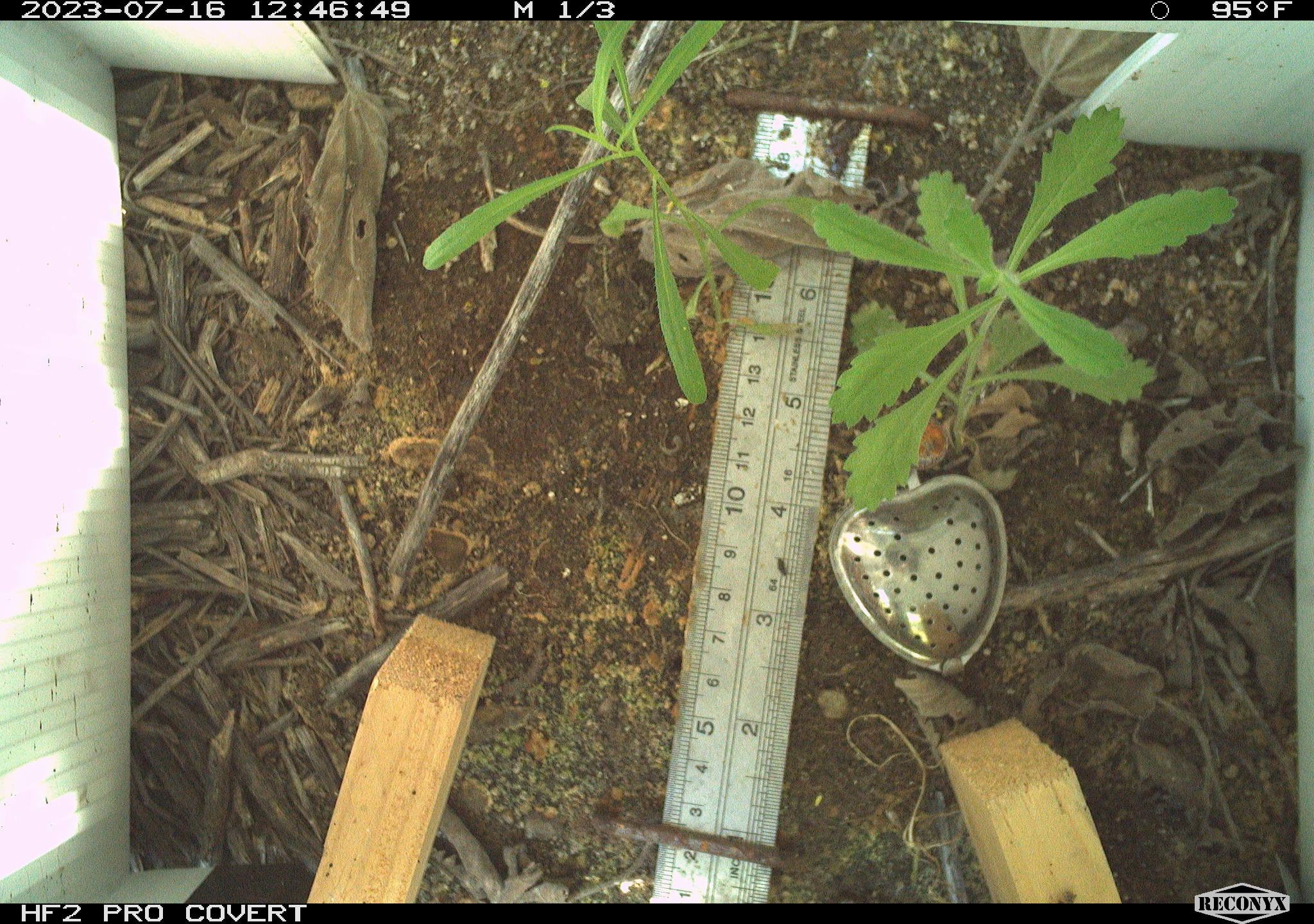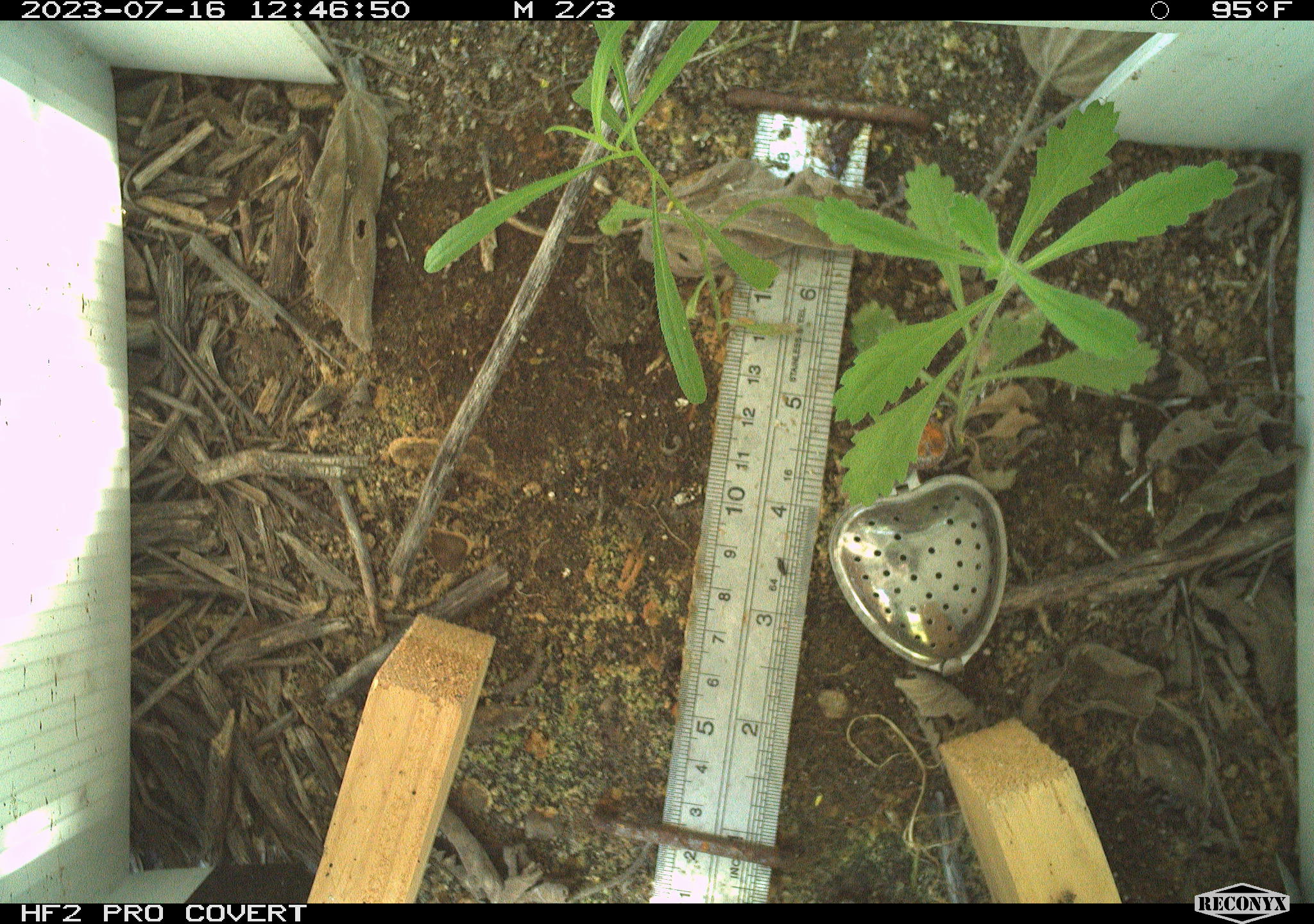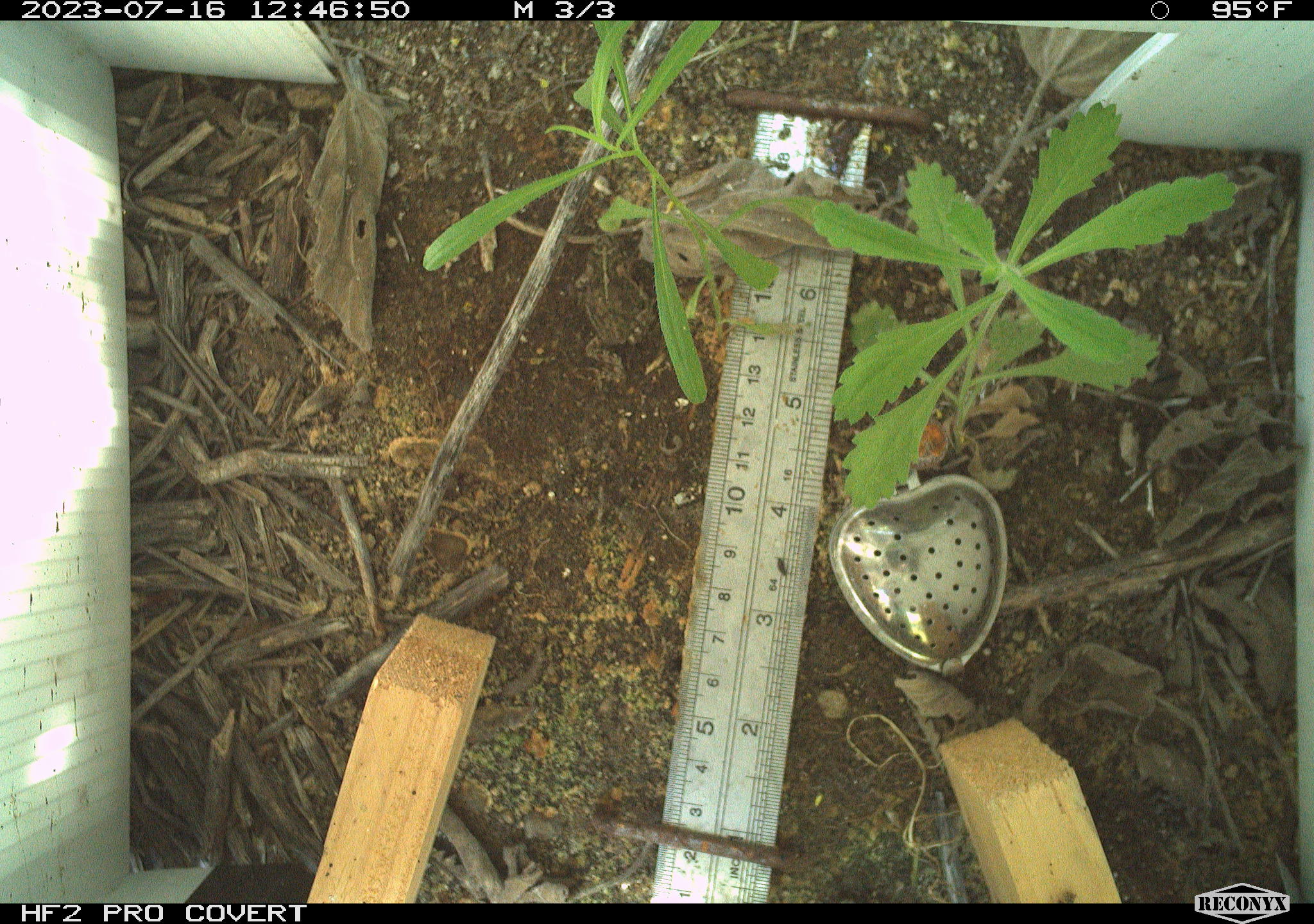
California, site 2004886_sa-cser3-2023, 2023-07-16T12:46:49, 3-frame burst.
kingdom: Animalia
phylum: Chordata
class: Amphibia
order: Anura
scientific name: Anura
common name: frogs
Frogs (Anura).